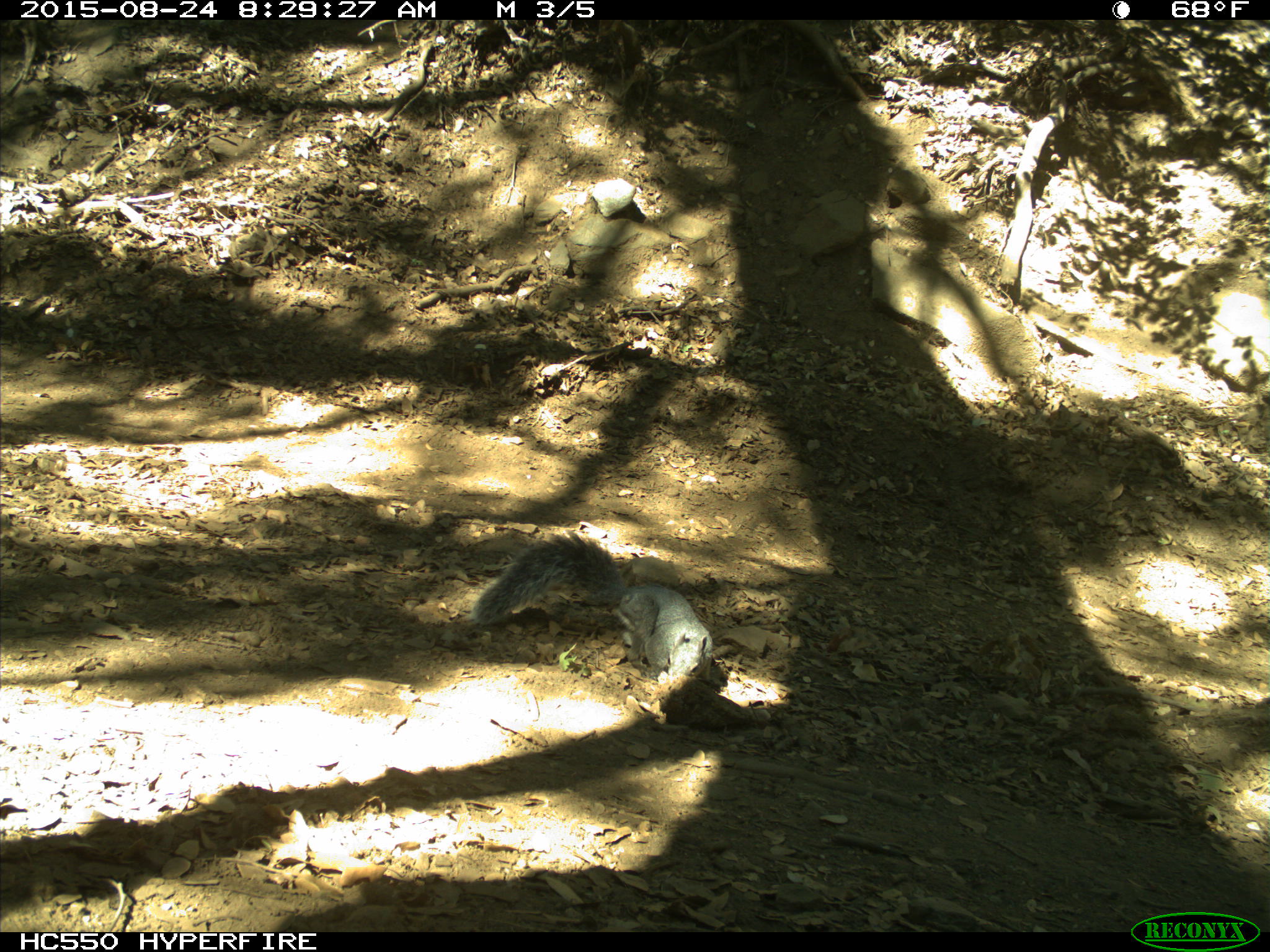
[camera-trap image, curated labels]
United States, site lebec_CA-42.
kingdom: Animalia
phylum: Chordata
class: Mammalia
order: Rodentia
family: Sciuridae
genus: Sciurus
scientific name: Sciurus carolinensis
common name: eastern gray squirrel